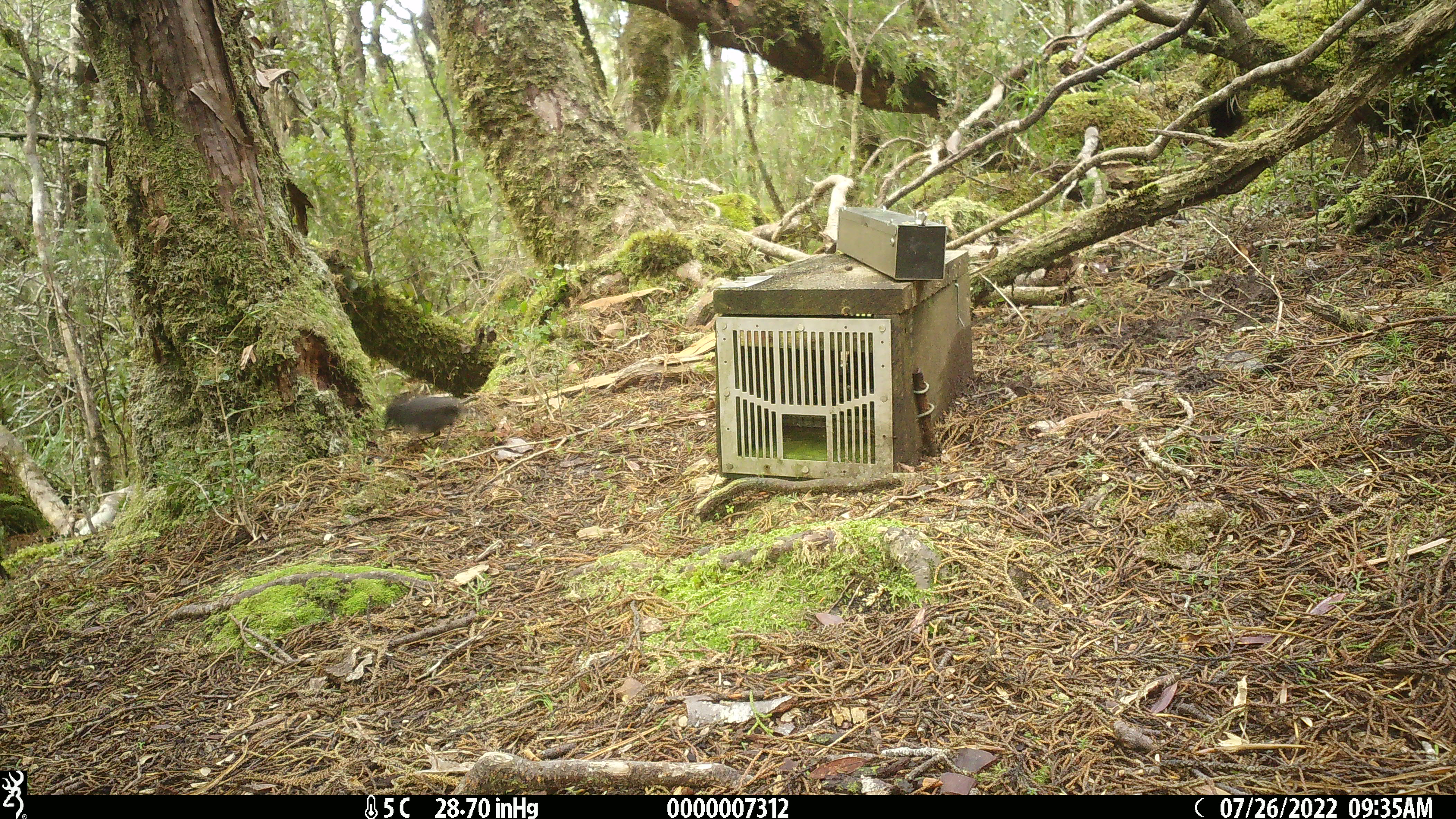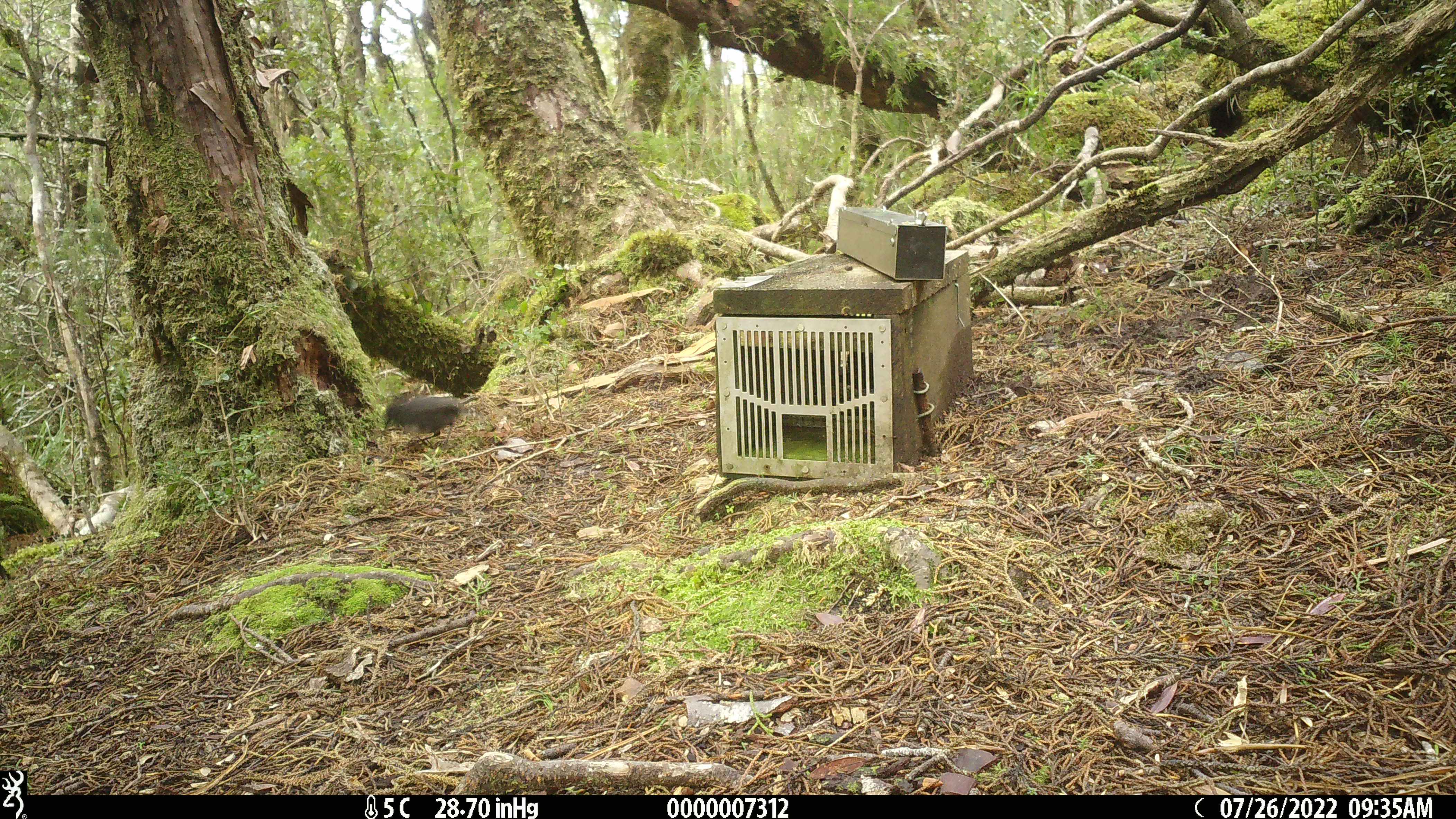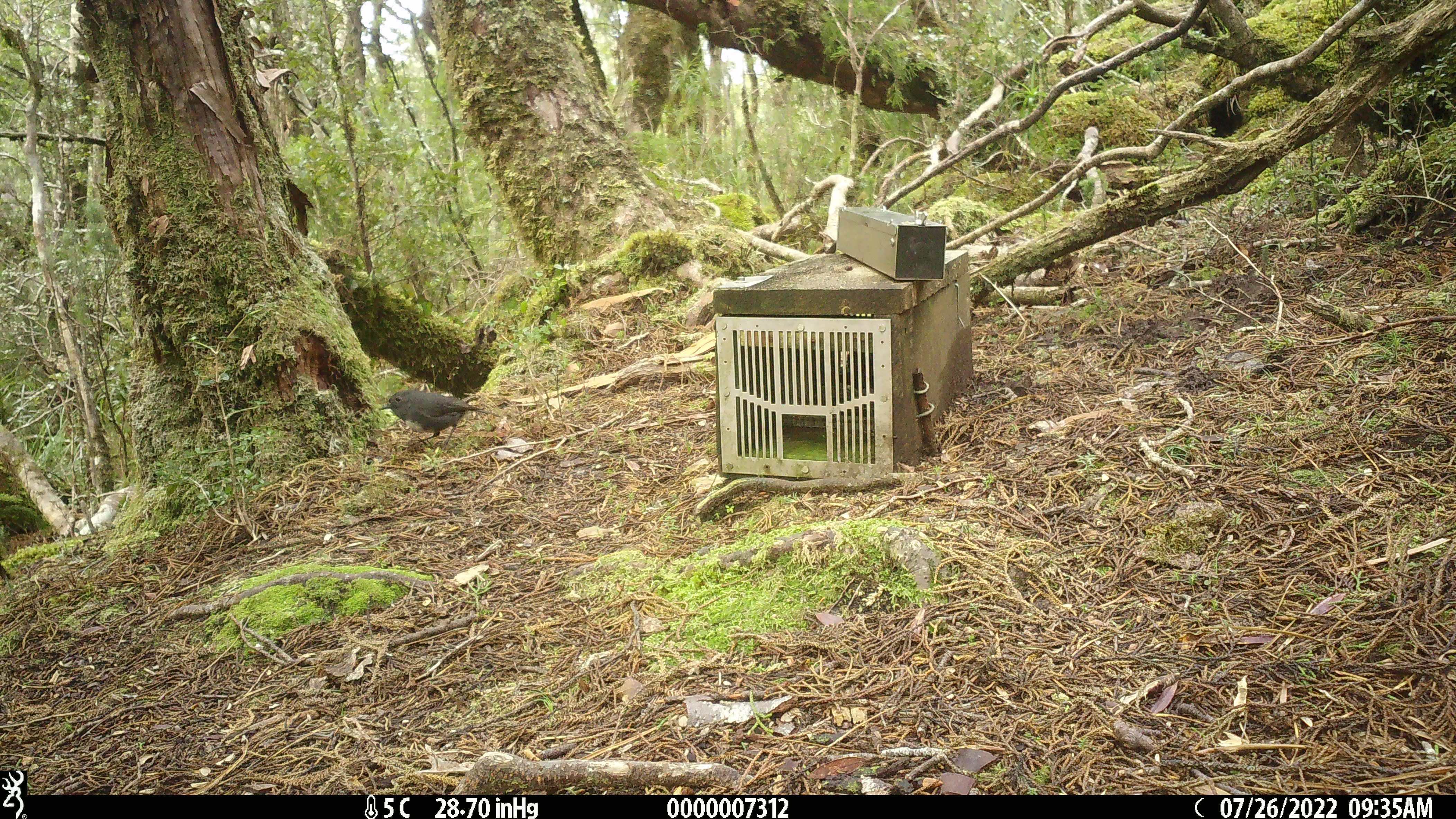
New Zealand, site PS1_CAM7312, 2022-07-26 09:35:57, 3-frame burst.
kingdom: Animalia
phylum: Chordata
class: Aves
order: Passeriformes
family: Petroicidae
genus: Petroica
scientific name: Petroica australis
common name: new zealand robin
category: robin